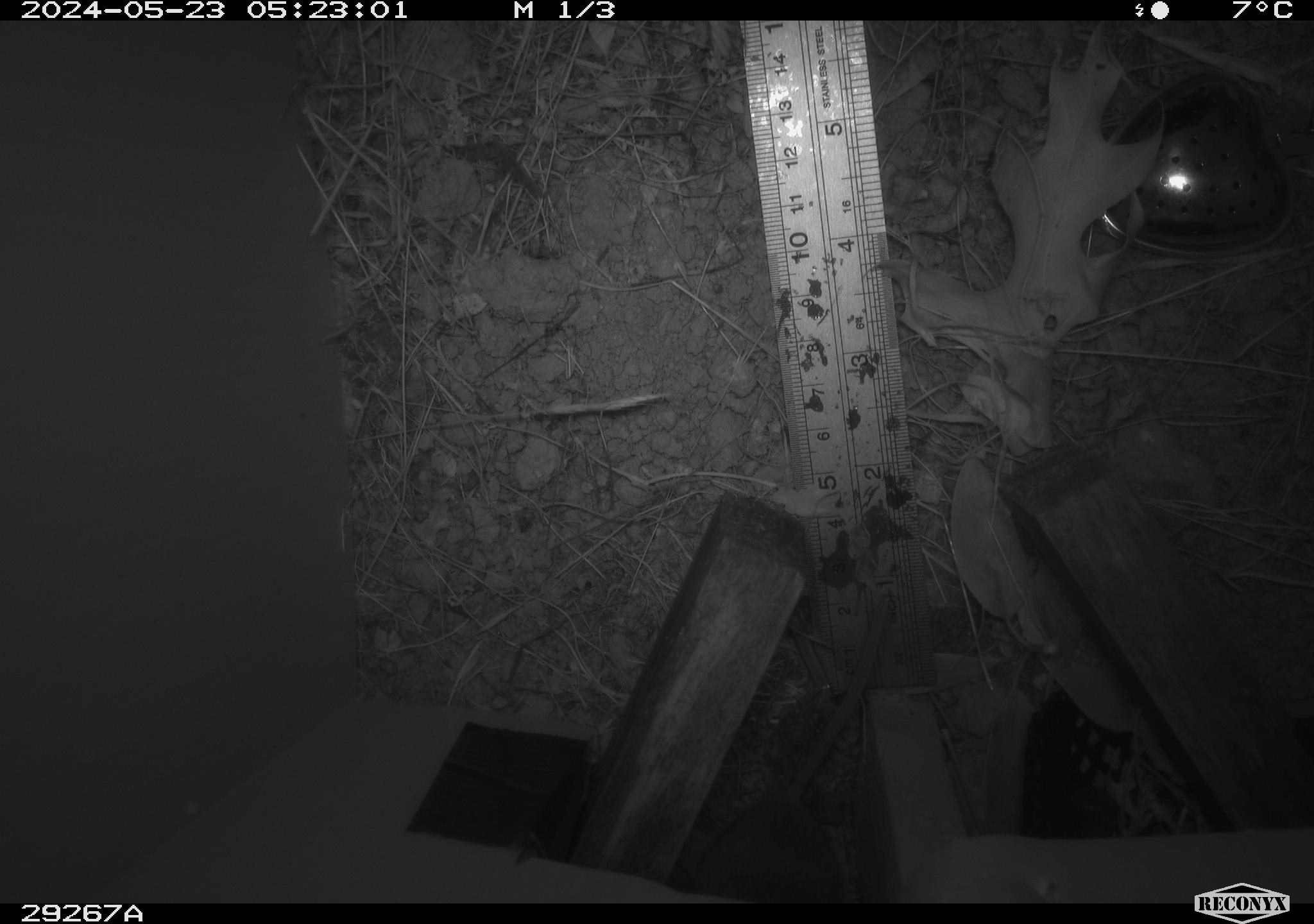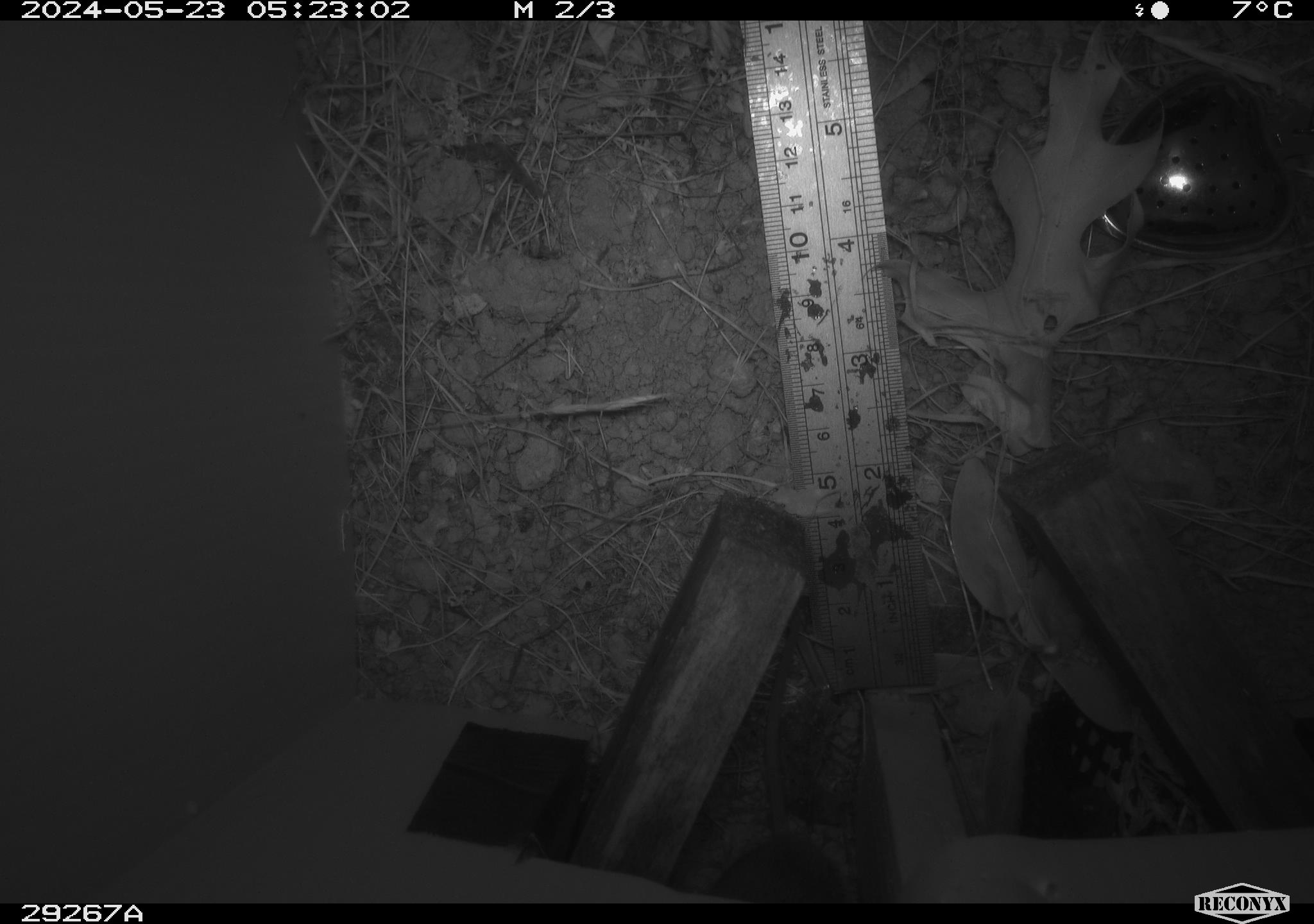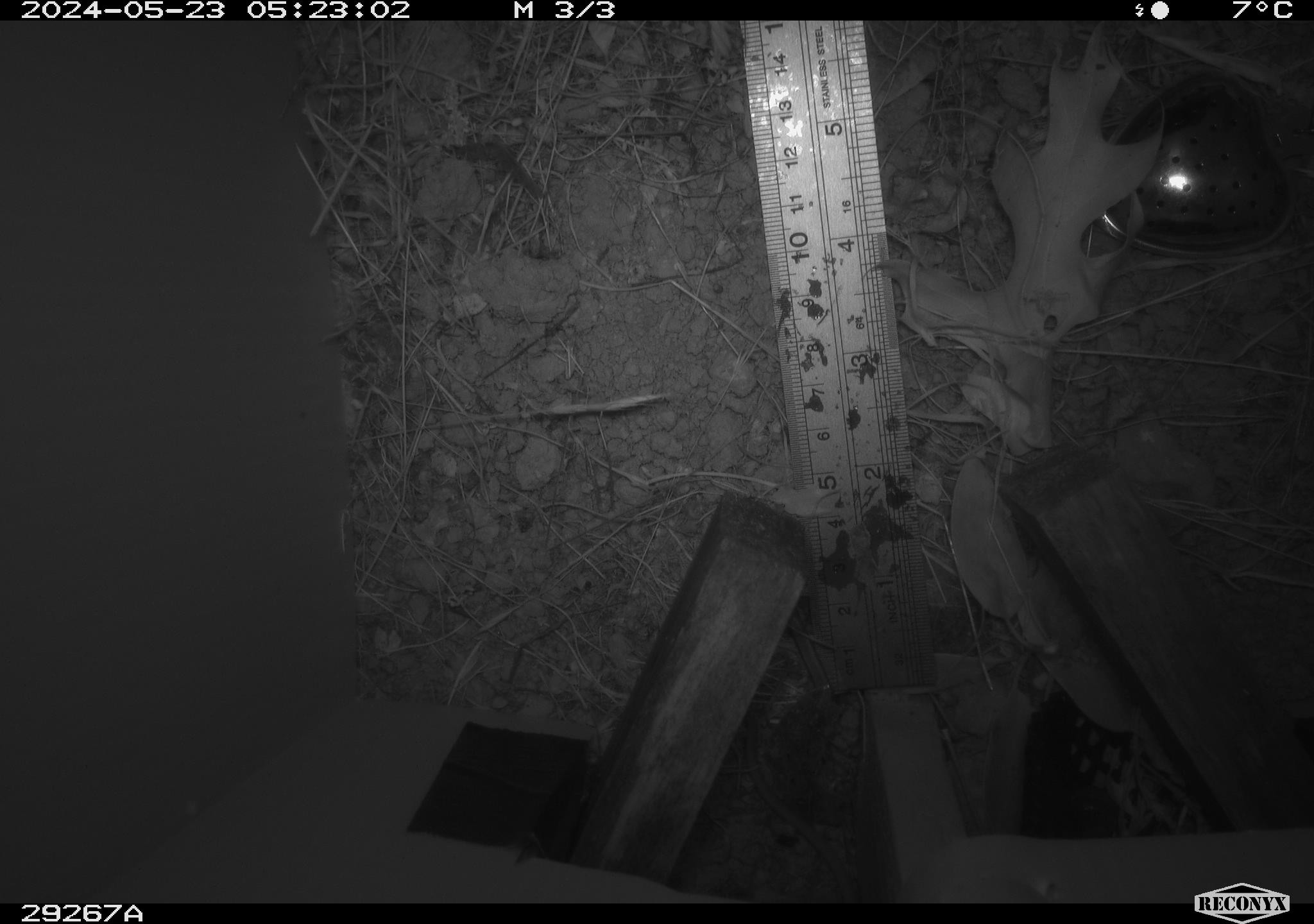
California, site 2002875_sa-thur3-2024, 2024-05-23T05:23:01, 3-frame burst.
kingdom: Animalia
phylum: Chordata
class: Mammalia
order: Rodentia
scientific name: Rodentia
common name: mouse species